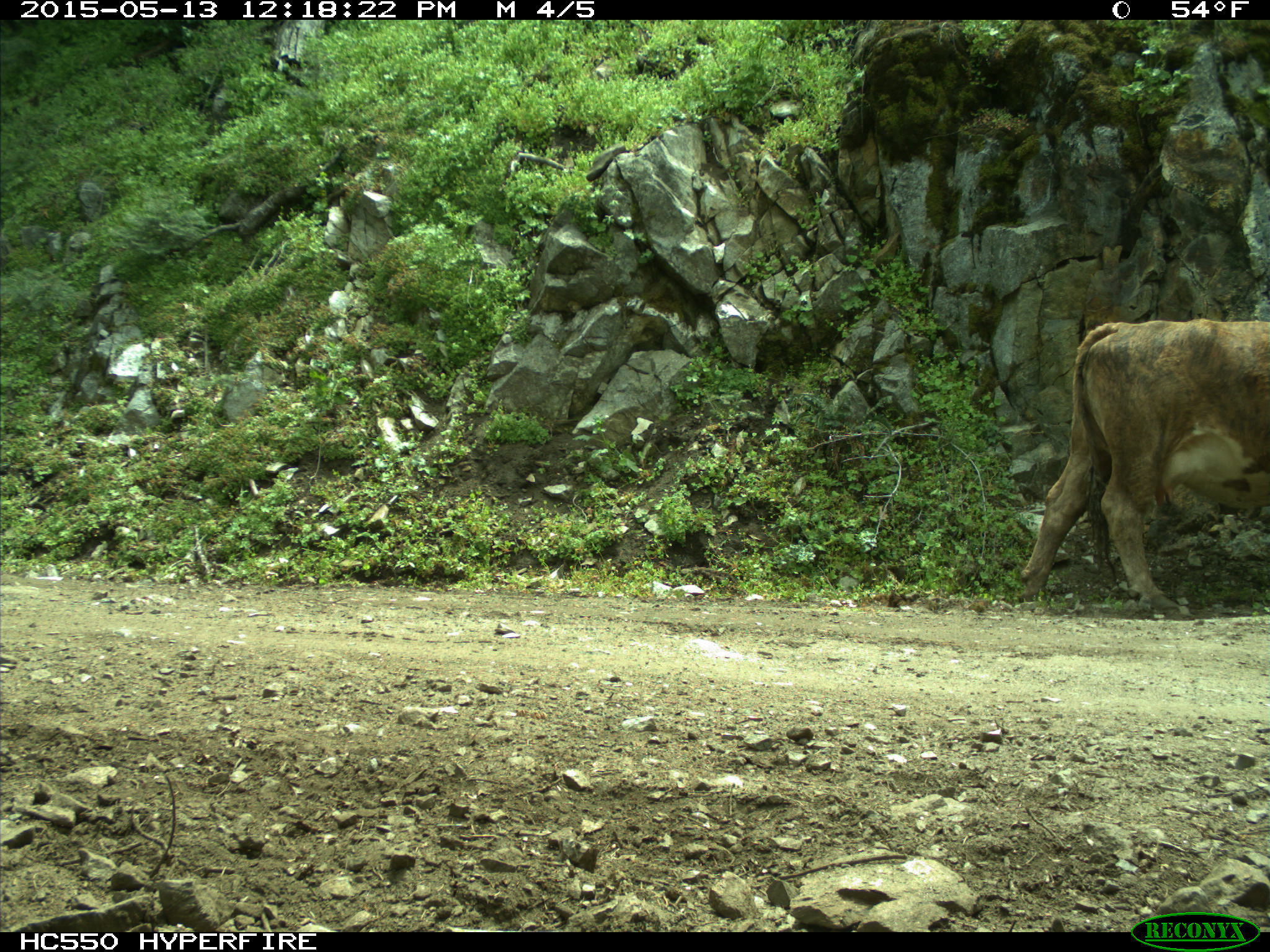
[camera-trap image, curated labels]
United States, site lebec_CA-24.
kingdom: Animalia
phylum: Chordata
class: Mammalia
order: Artiodactyla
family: Bovidae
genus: Bos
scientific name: Bos taurus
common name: domestic cow